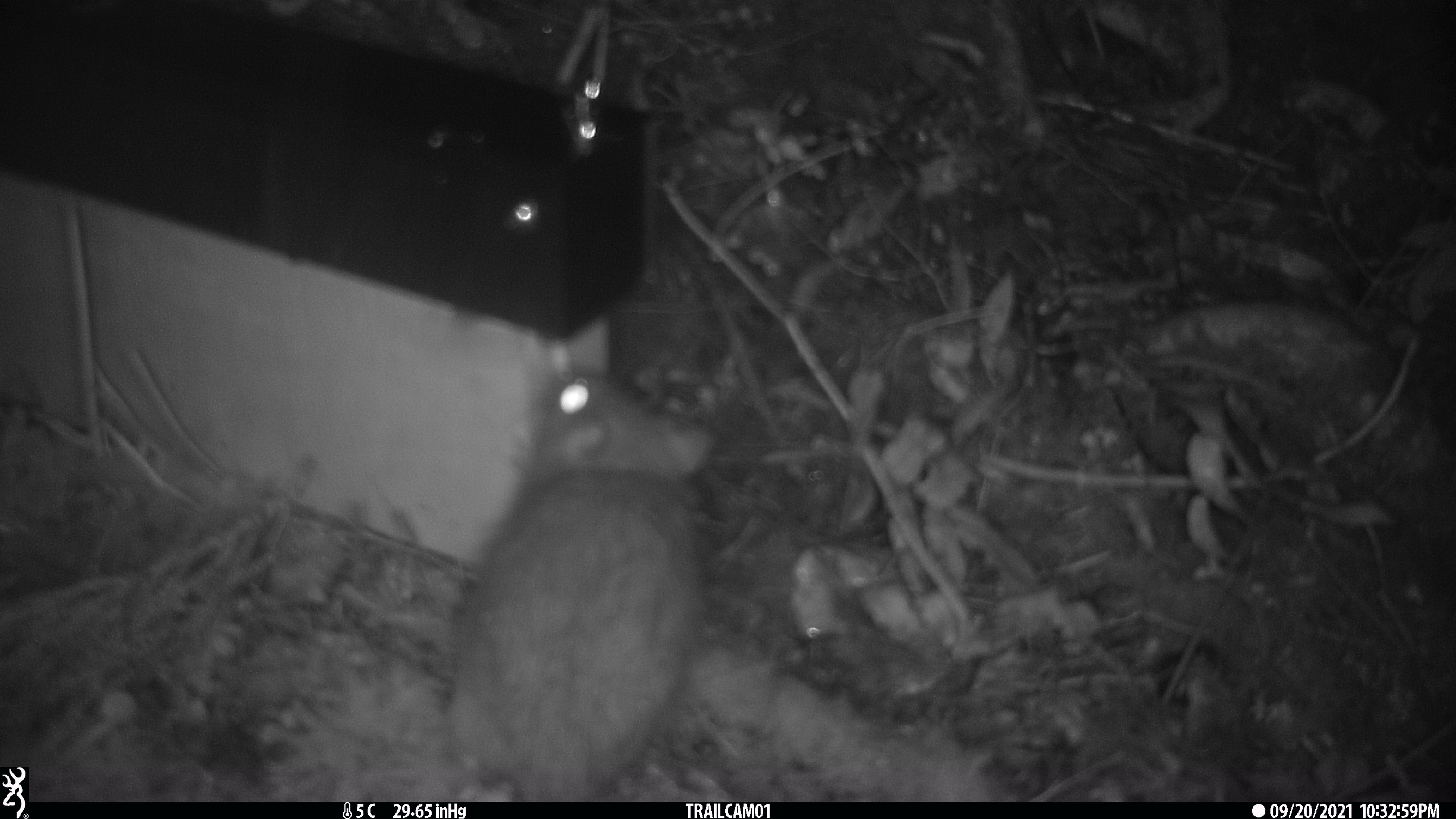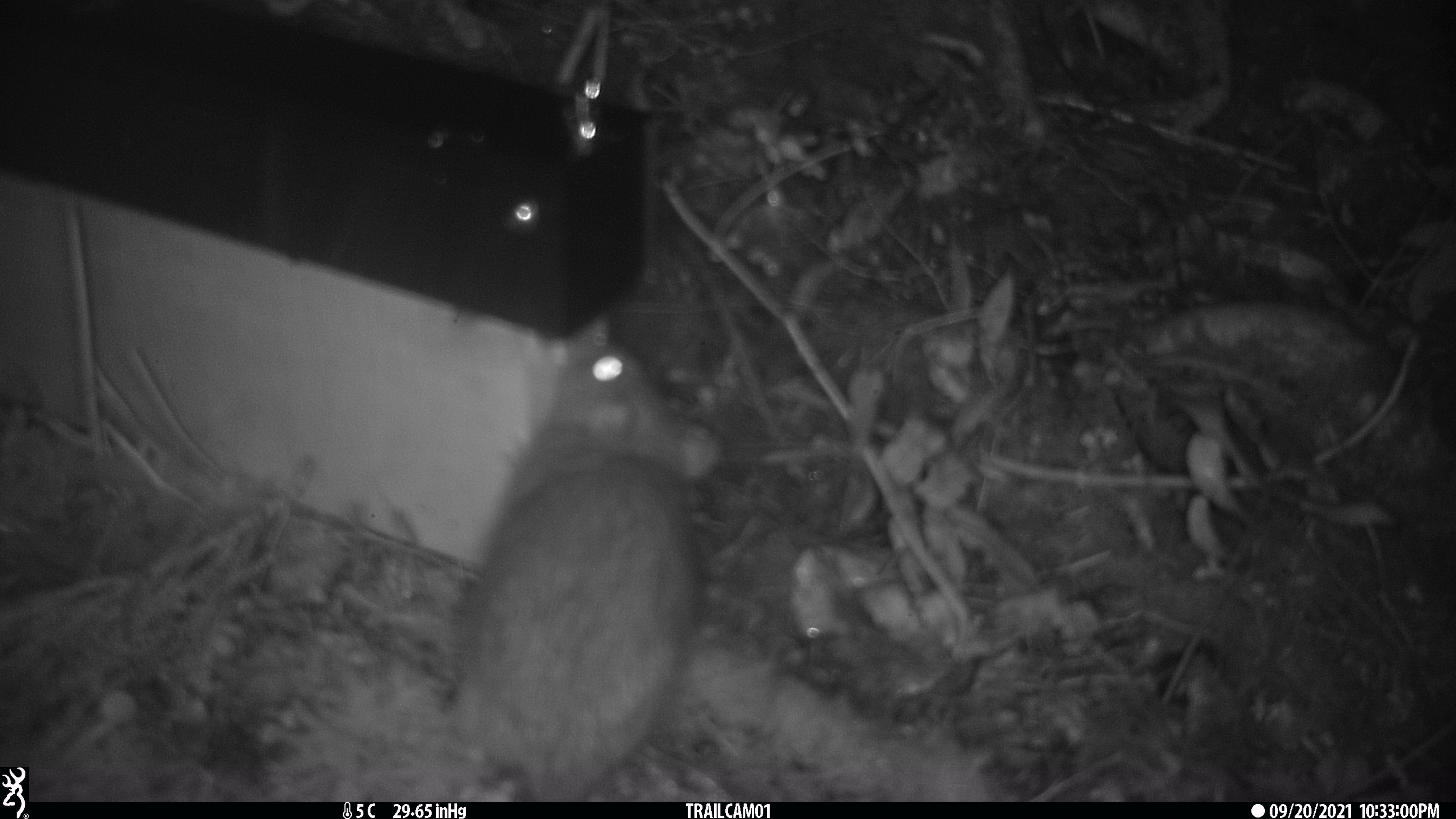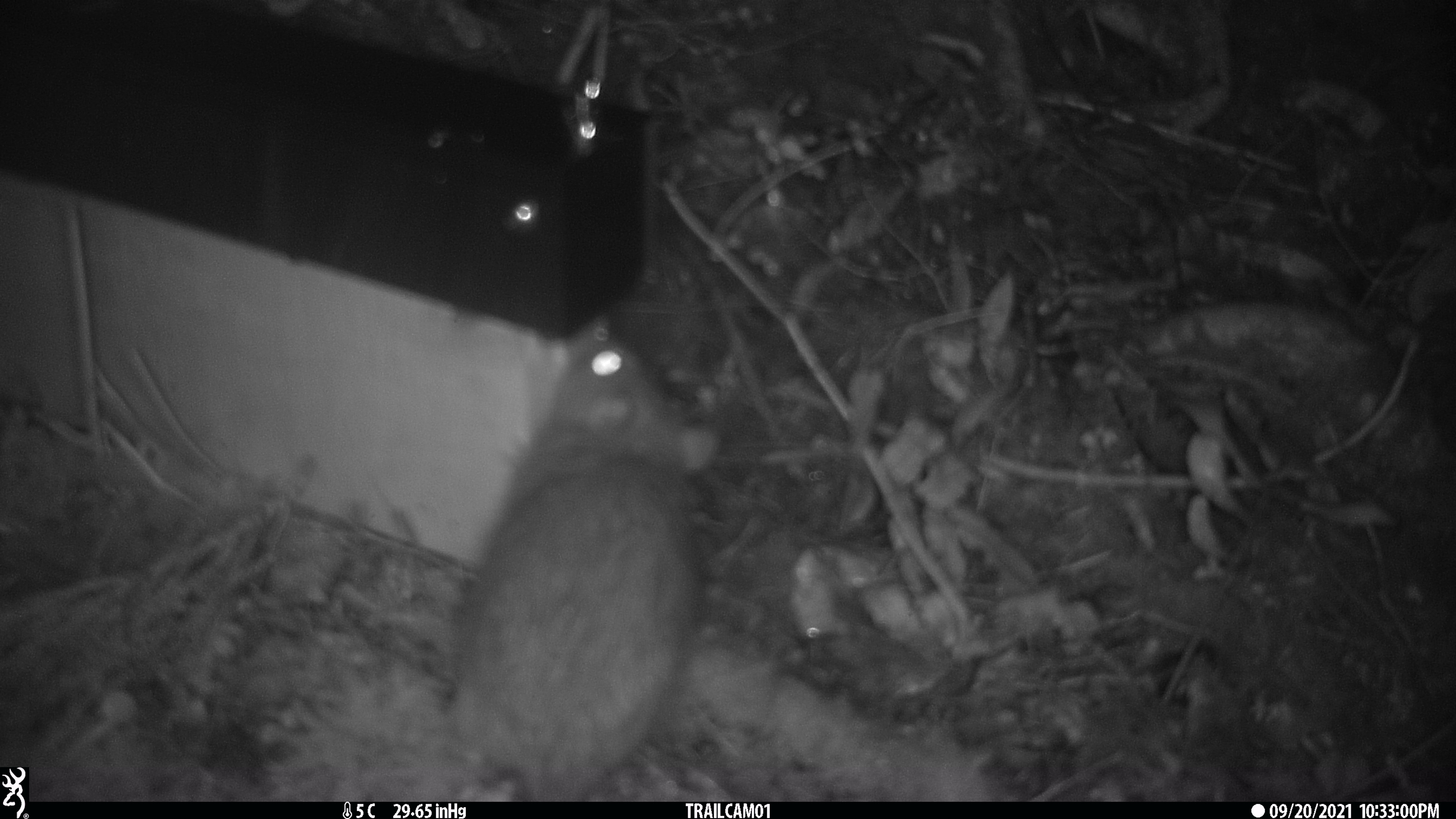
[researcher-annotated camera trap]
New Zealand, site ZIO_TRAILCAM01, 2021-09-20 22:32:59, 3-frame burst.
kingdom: Animalia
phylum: Chordata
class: Mammalia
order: Rodentia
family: Muridae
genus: Rattus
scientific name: Rattus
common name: rat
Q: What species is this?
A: Rat (Rattus).